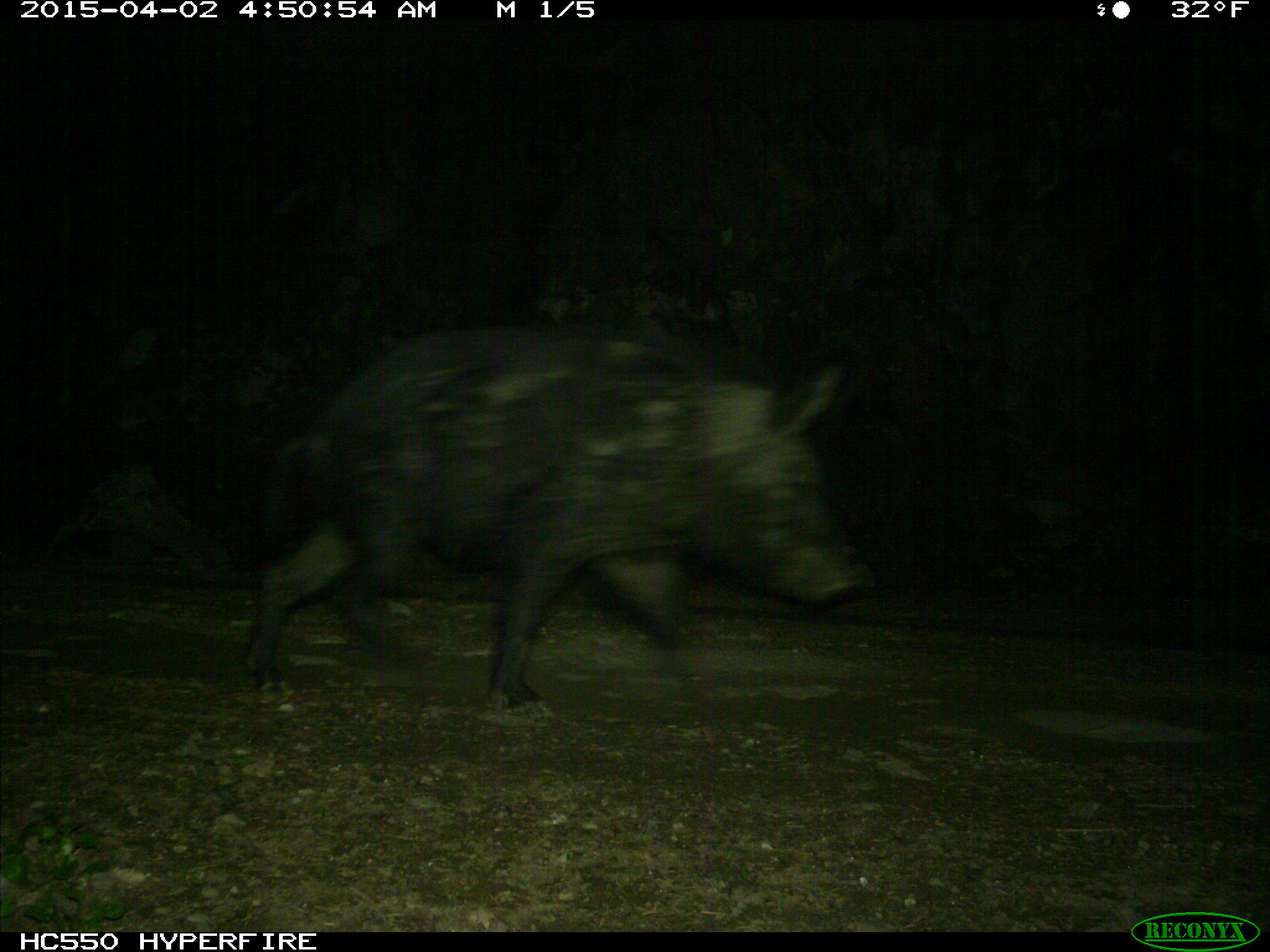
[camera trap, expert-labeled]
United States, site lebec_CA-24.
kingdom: Animalia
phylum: Chordata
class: Mammalia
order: Artiodactyla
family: Suidae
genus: Sus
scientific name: Sus scrofa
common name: wild boar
Sus scrofa (wild boar).